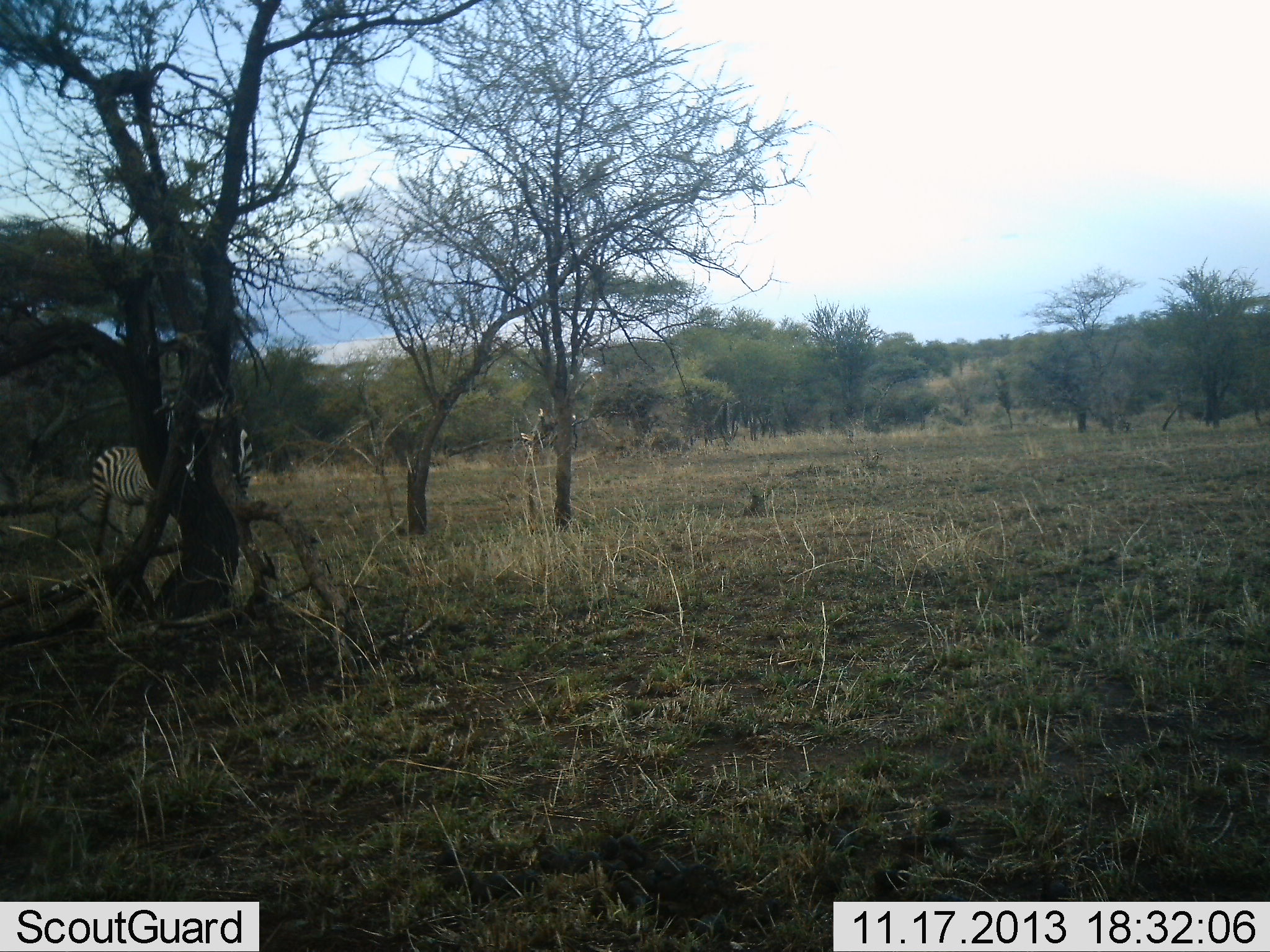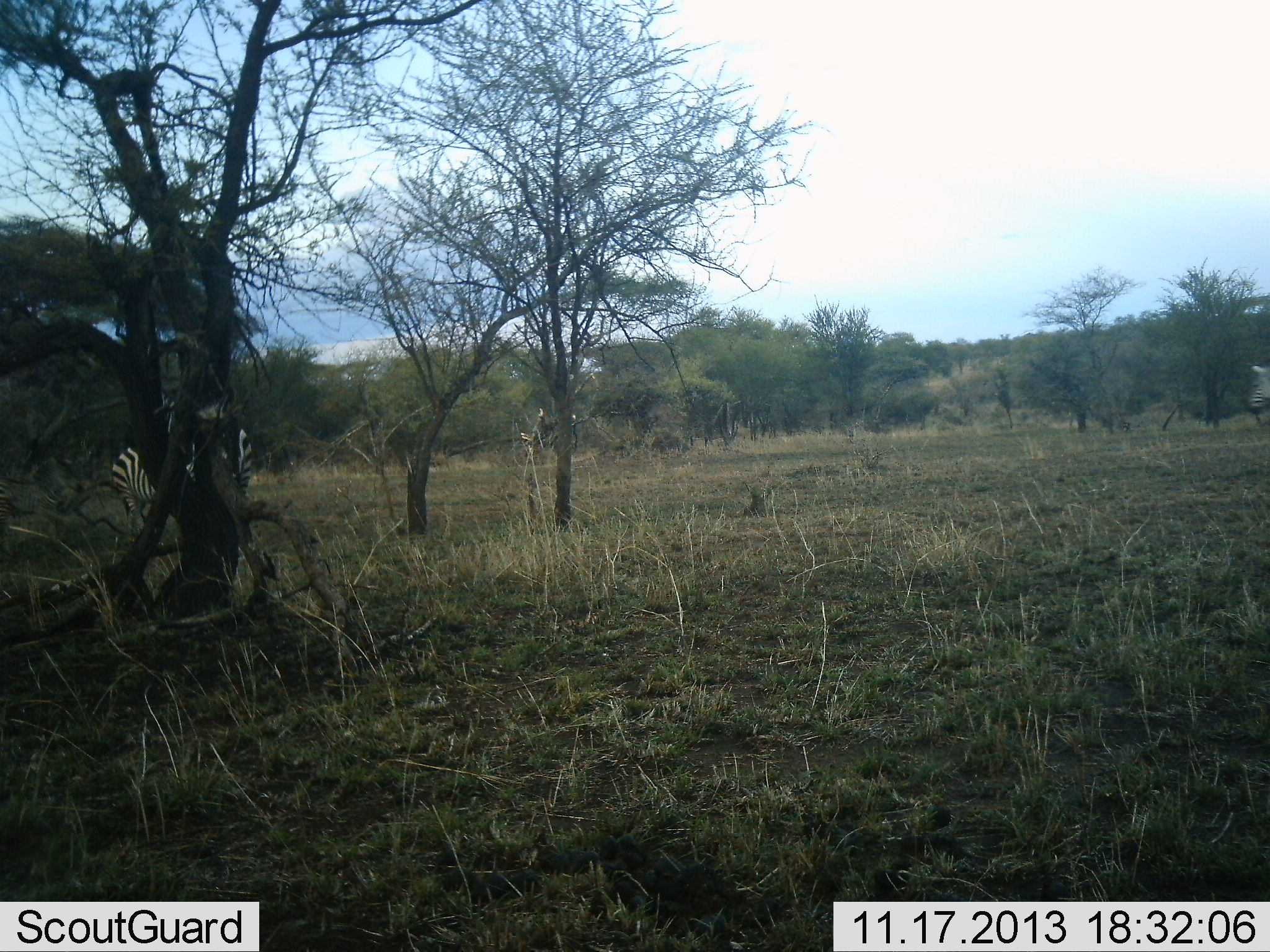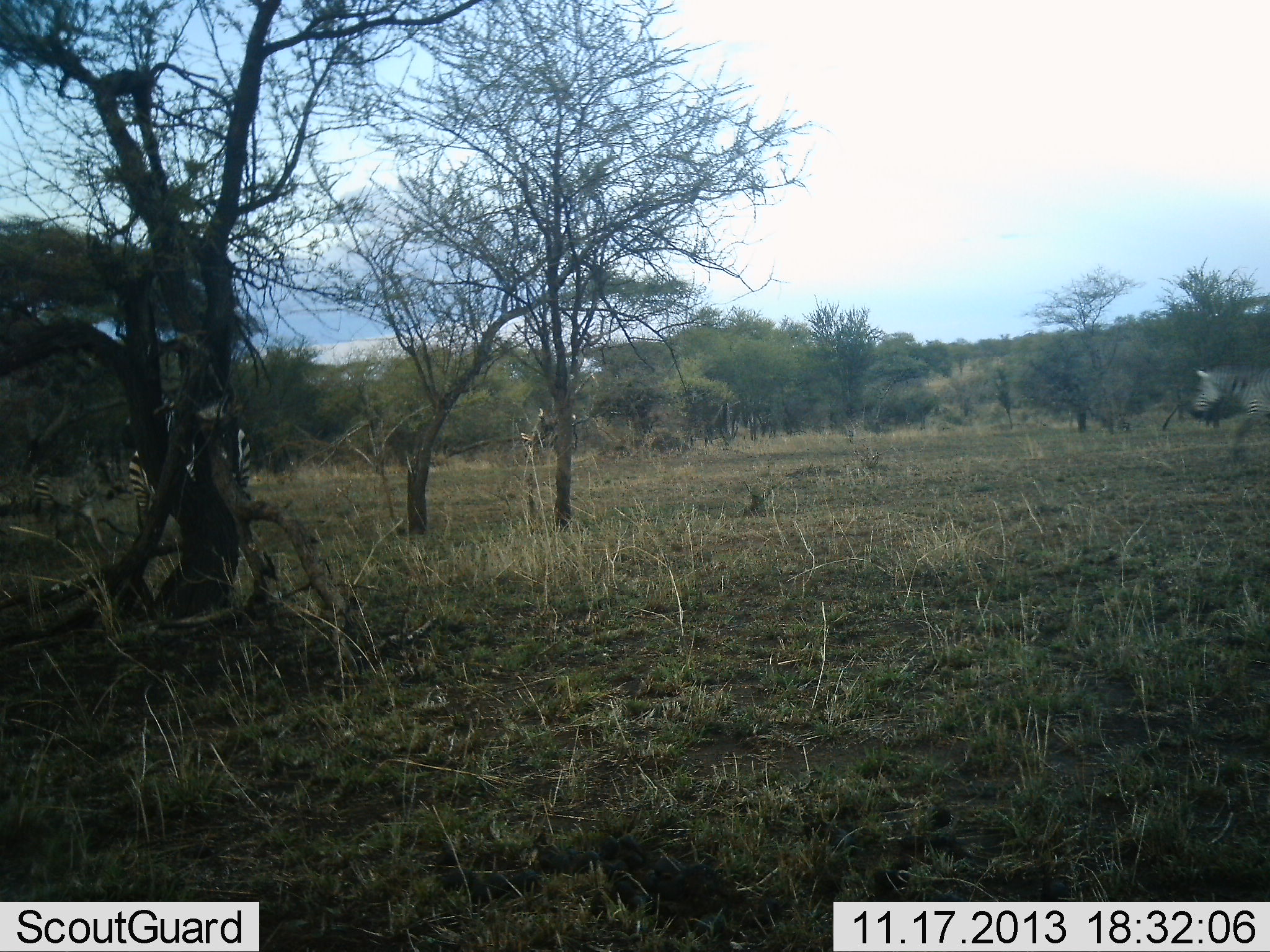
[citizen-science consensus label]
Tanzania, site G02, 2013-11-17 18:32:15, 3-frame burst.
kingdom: Animalia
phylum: Chordata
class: Mammalia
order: Perissodactyla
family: Equidae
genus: Equus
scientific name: Equus quagga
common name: plains zebra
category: zebra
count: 3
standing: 50%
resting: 0%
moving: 80%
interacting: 10%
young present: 0%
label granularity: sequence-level